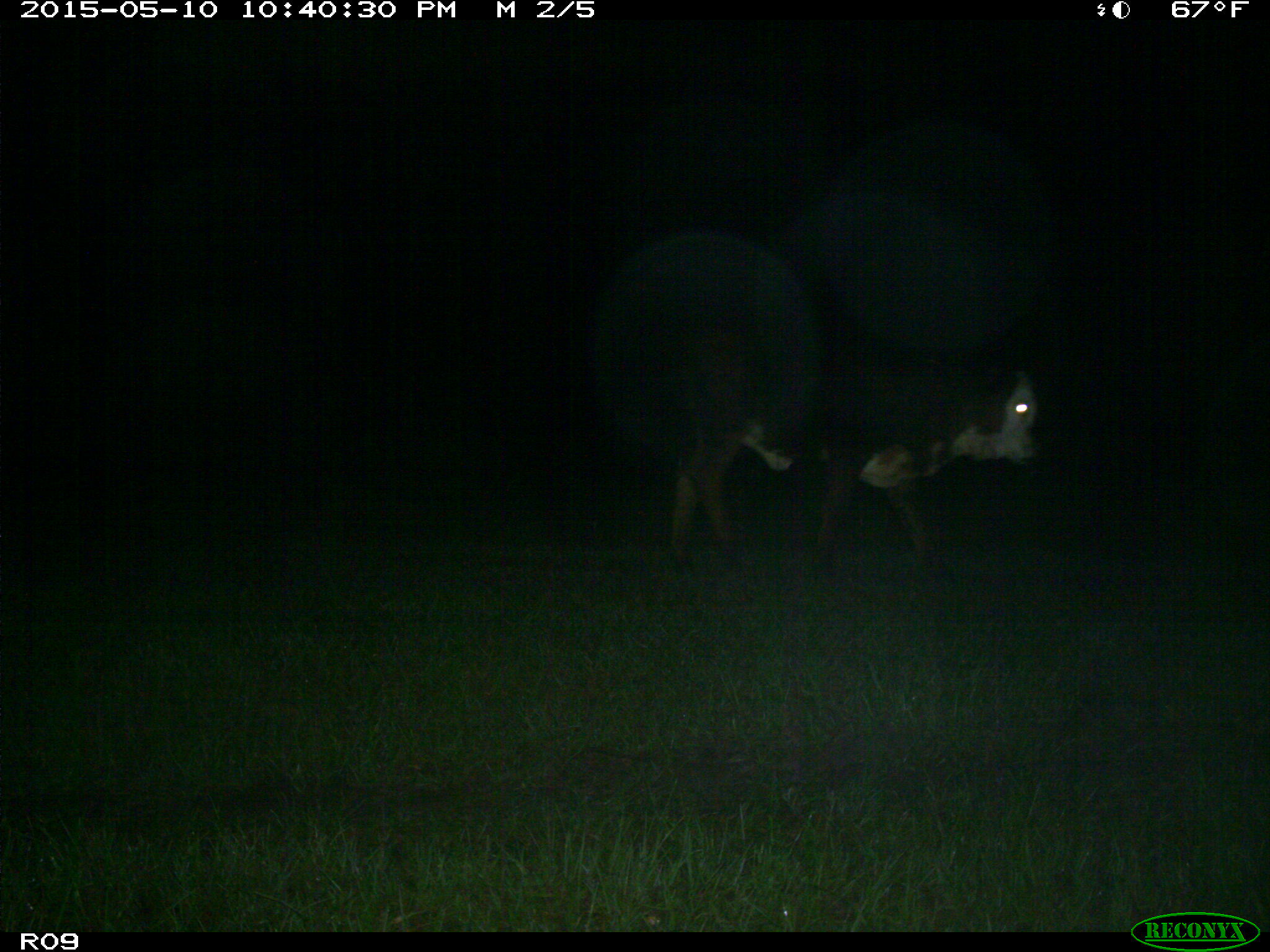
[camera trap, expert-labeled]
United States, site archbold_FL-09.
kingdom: Animalia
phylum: Chordata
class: Mammalia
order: Artiodactyla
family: Bovidae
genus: Bos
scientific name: Bos taurus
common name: domestic cow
Bos taurus (domestic cow).